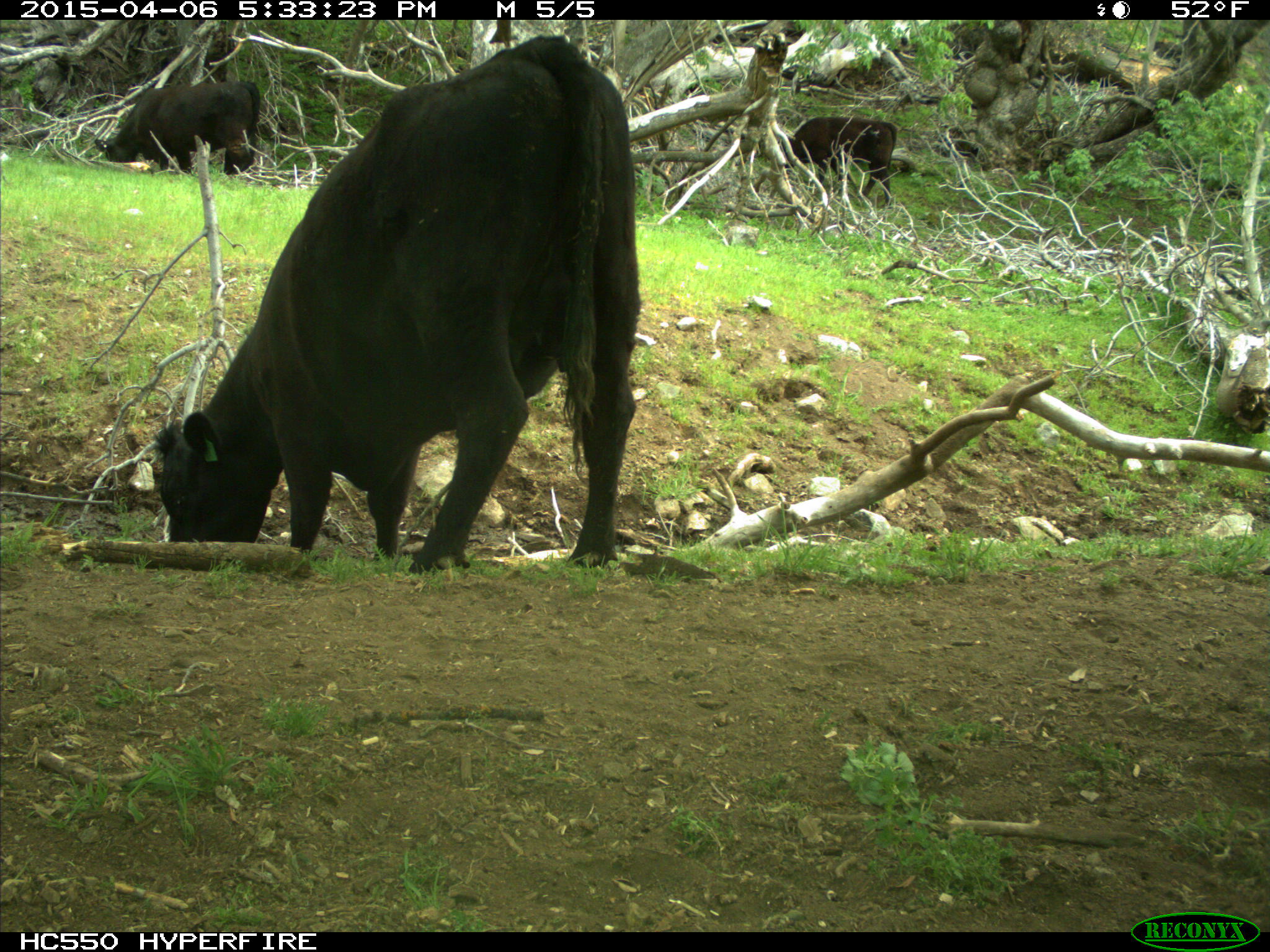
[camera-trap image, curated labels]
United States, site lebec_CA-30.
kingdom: Animalia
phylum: Chordata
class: Mammalia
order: Artiodactyla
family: Bovidae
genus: Bos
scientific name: Bos taurus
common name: domestic cow